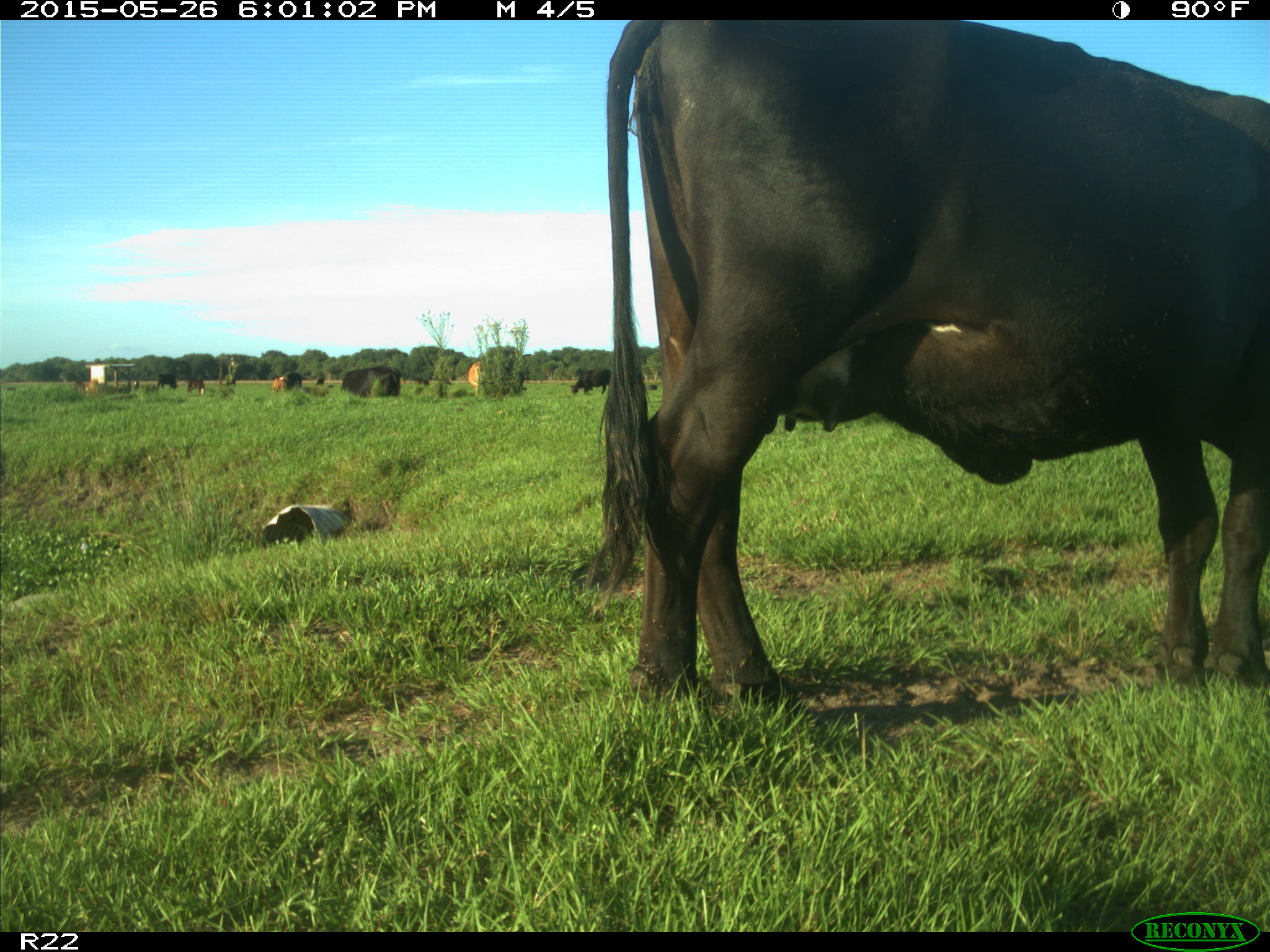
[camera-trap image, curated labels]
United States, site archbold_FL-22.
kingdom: Animalia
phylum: Chordata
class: Mammalia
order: Artiodactyla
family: Bovidae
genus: Bos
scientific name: Bos taurus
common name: domestic cow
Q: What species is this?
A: Bos taurus (domestic cow).